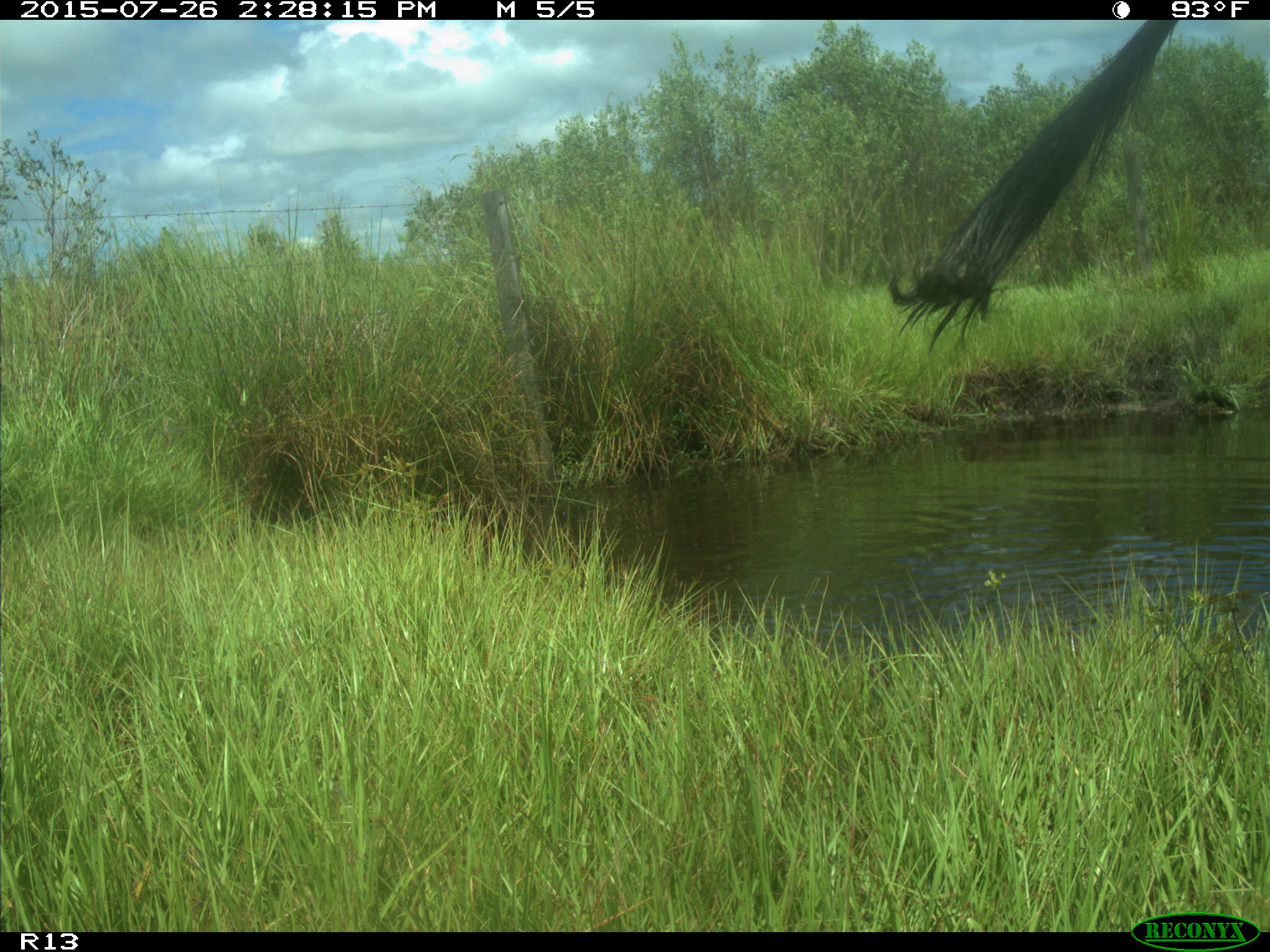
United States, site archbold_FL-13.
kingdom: Animalia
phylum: Chordata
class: Mammalia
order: Artiodactyla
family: Bovidae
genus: Bos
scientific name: Bos taurus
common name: domestic cow